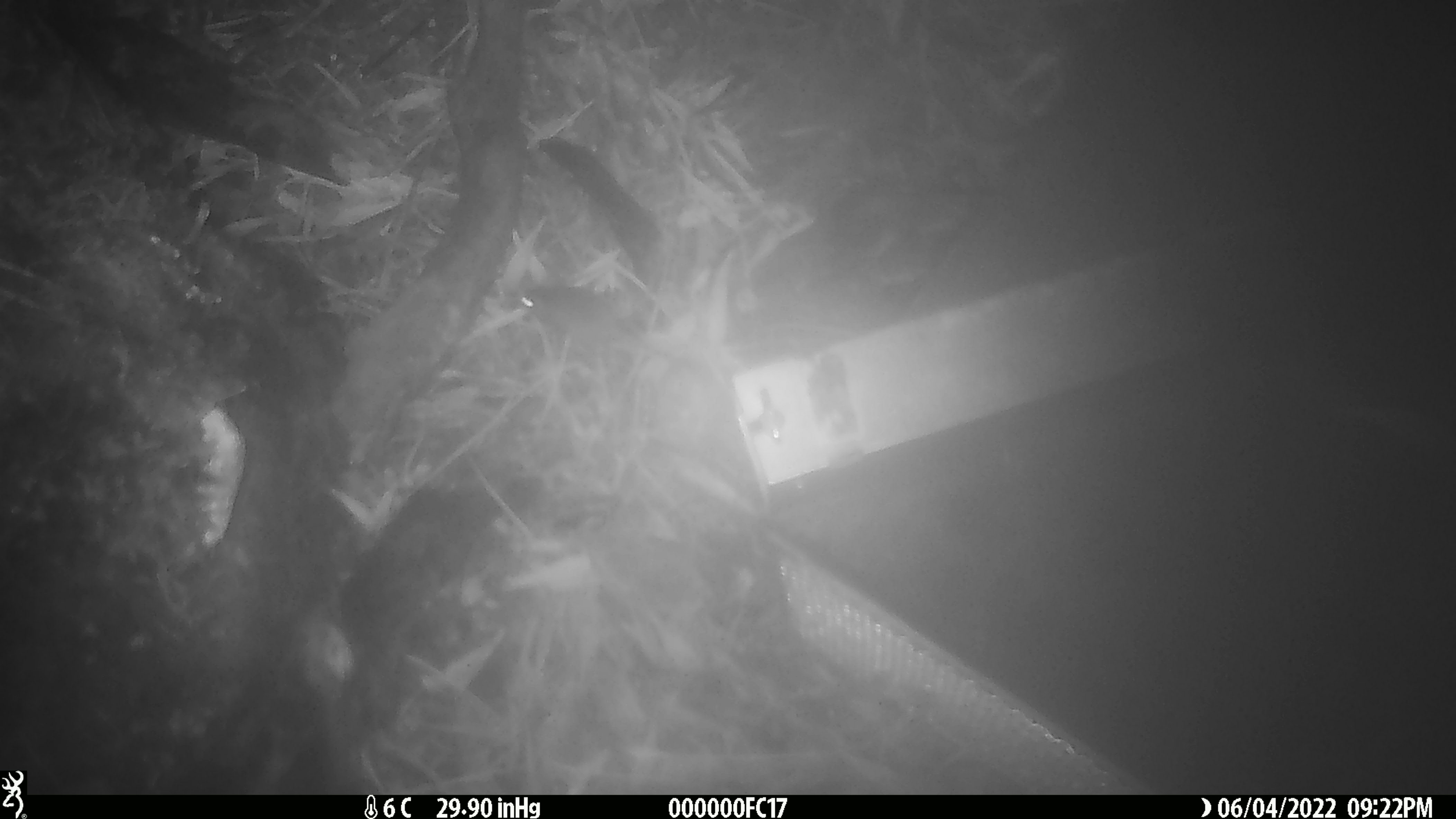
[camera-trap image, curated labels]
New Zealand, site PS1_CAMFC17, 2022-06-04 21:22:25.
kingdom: Animalia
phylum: Chordata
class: Mammalia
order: Rodentia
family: Muridae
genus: Mus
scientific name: Mus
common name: mouse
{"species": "mouse (Mus)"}